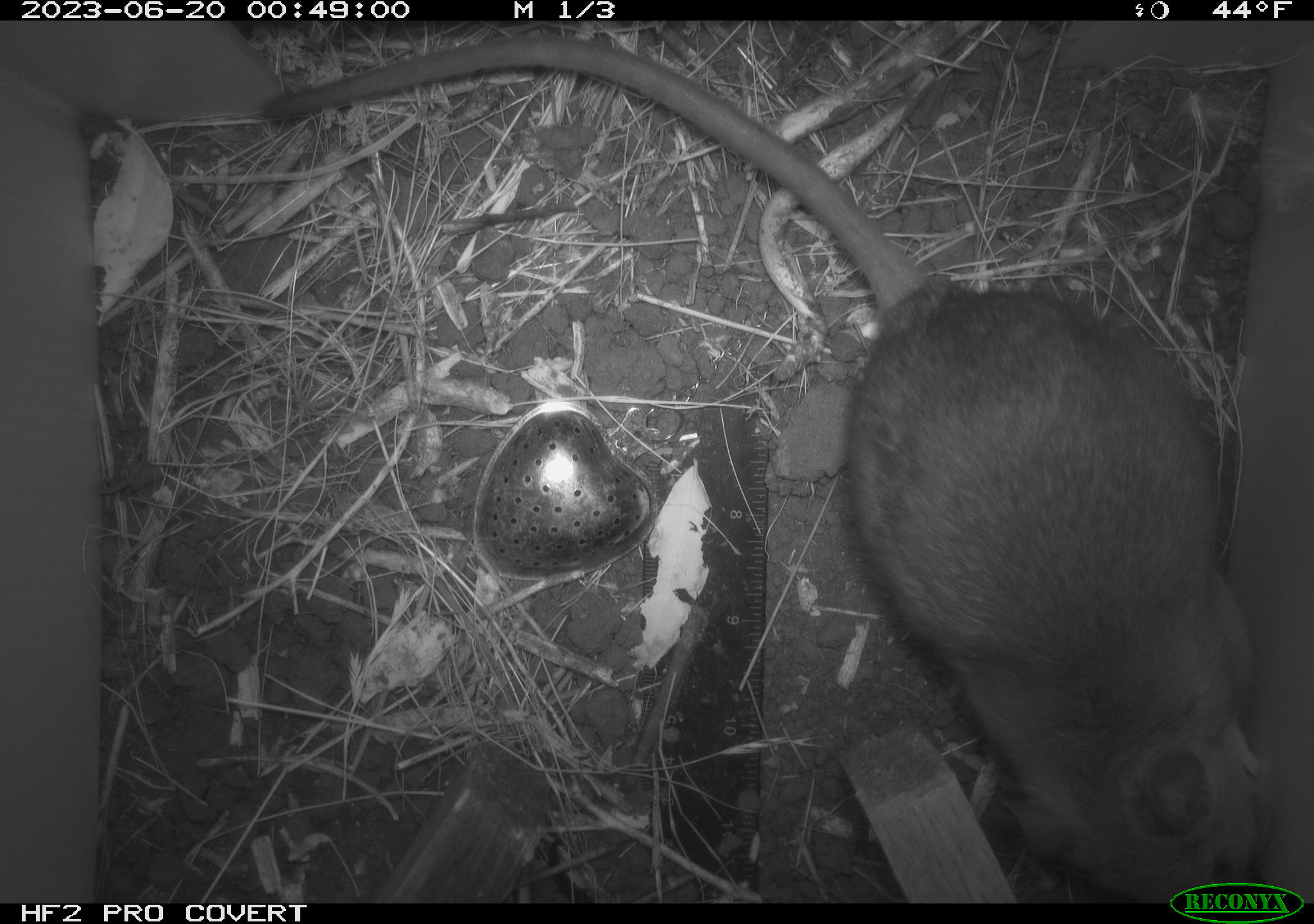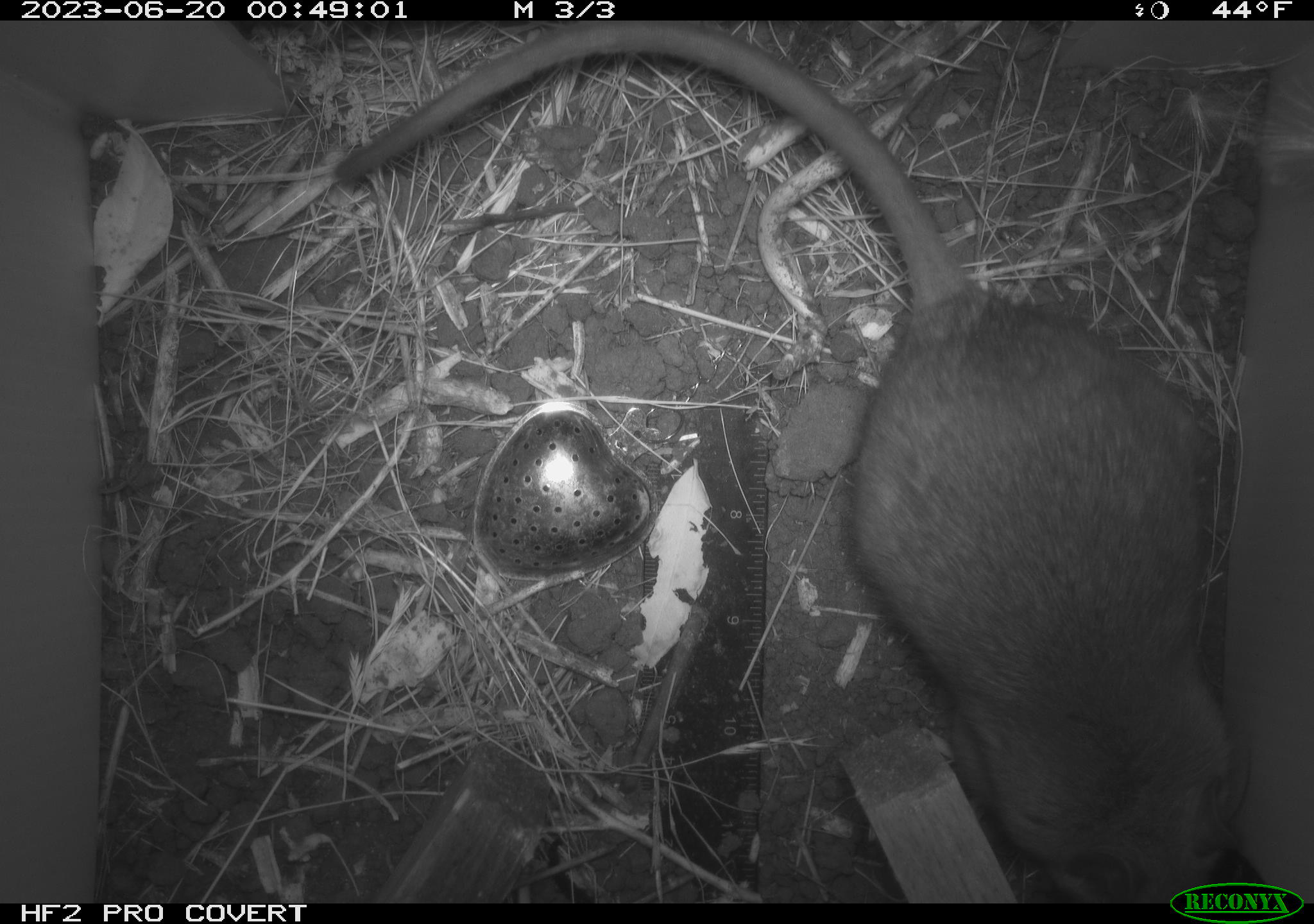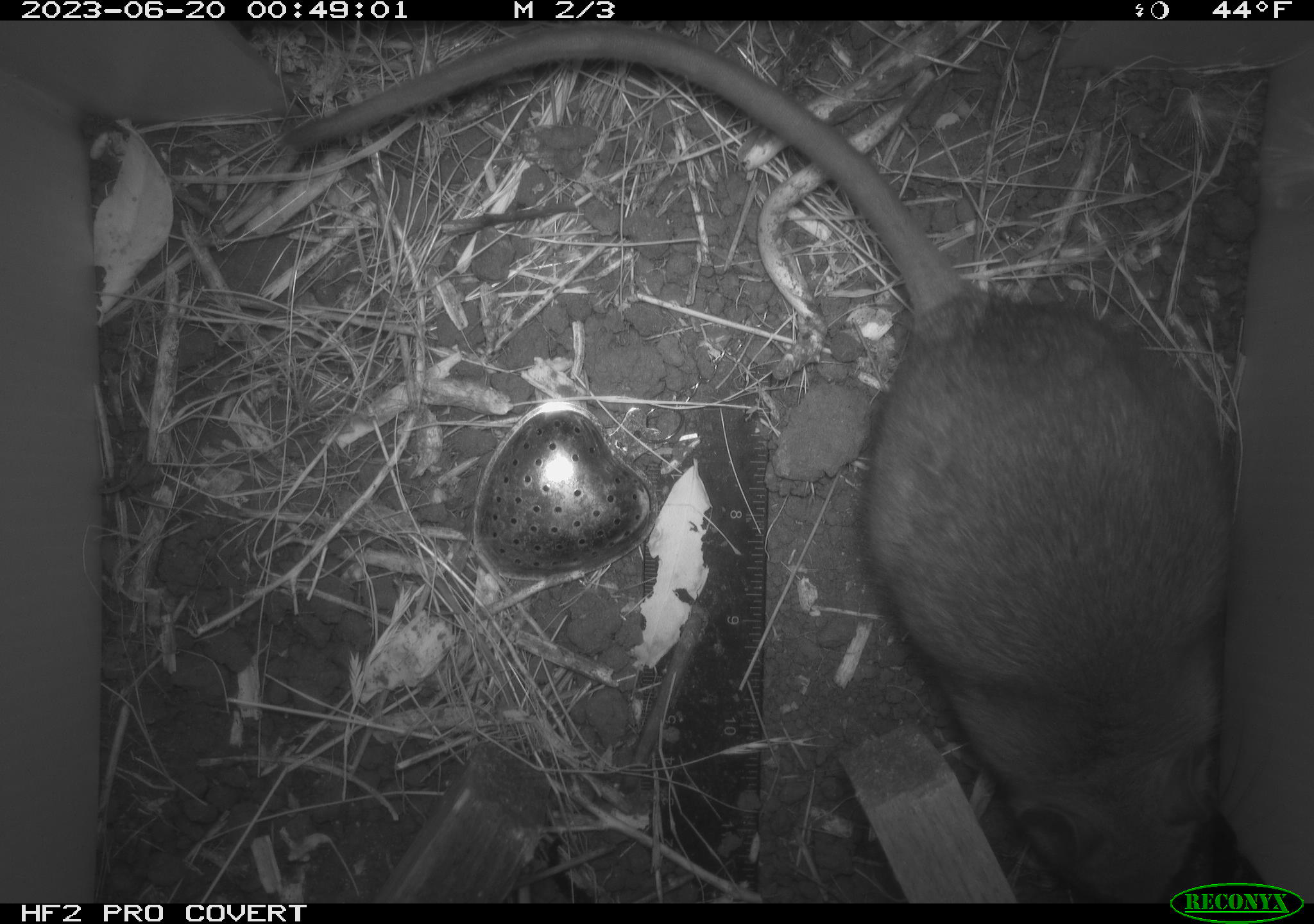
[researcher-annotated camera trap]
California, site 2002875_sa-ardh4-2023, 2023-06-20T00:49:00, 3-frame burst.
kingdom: Animalia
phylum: Chordata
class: Mammalia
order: Rodentia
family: Cricetidae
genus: Neotoma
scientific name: Neotoma fuscipes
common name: dusky-footed woodrat